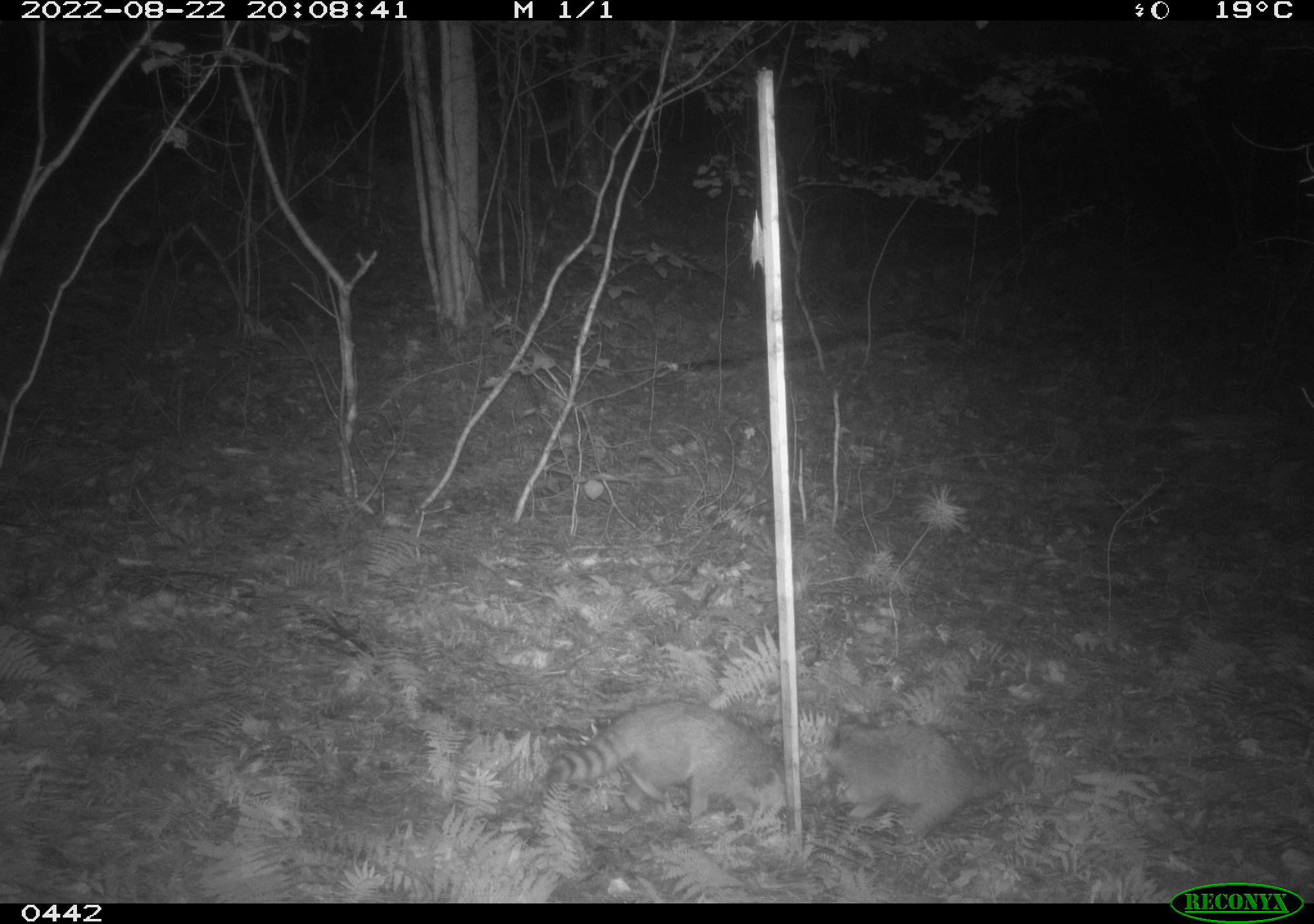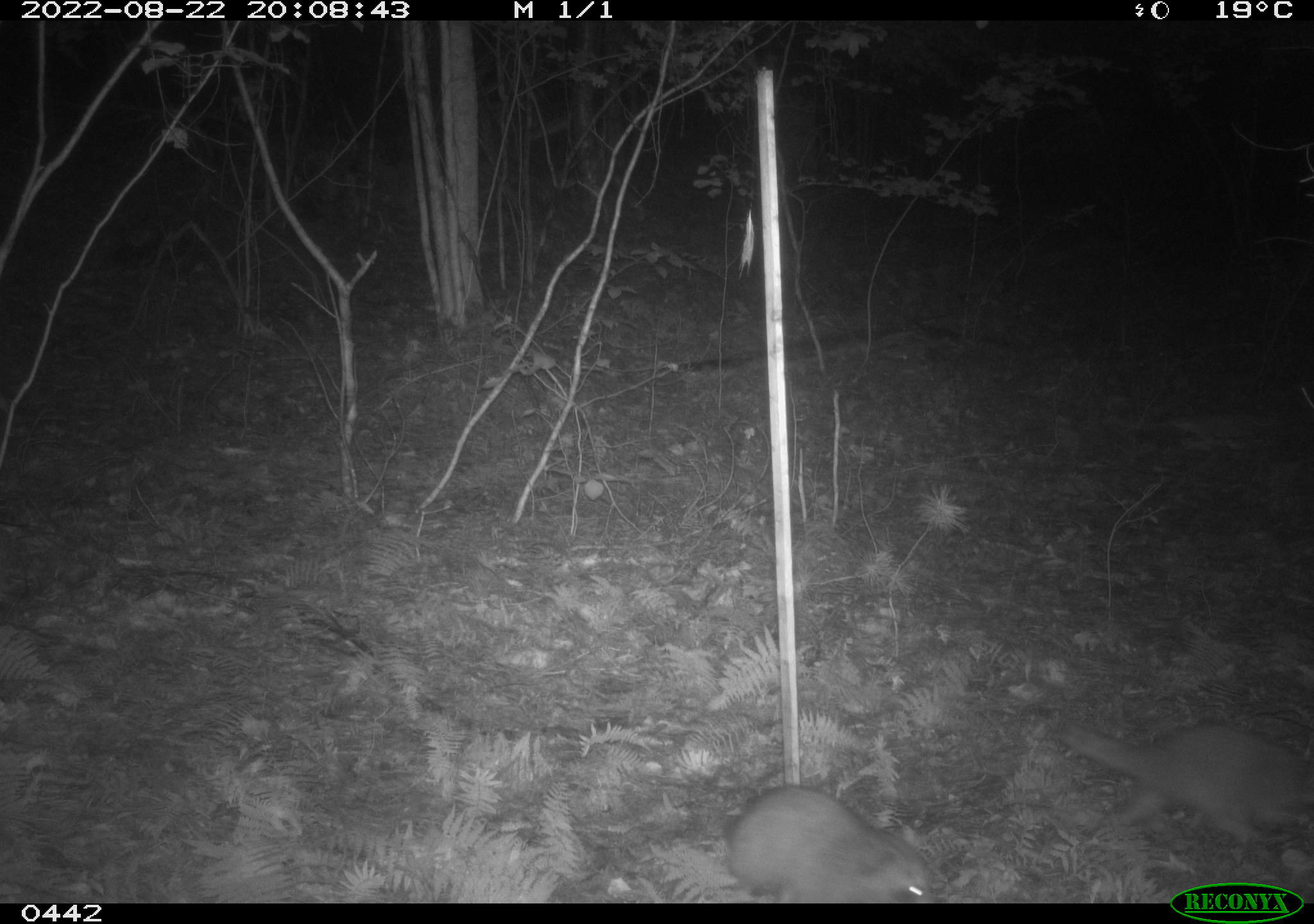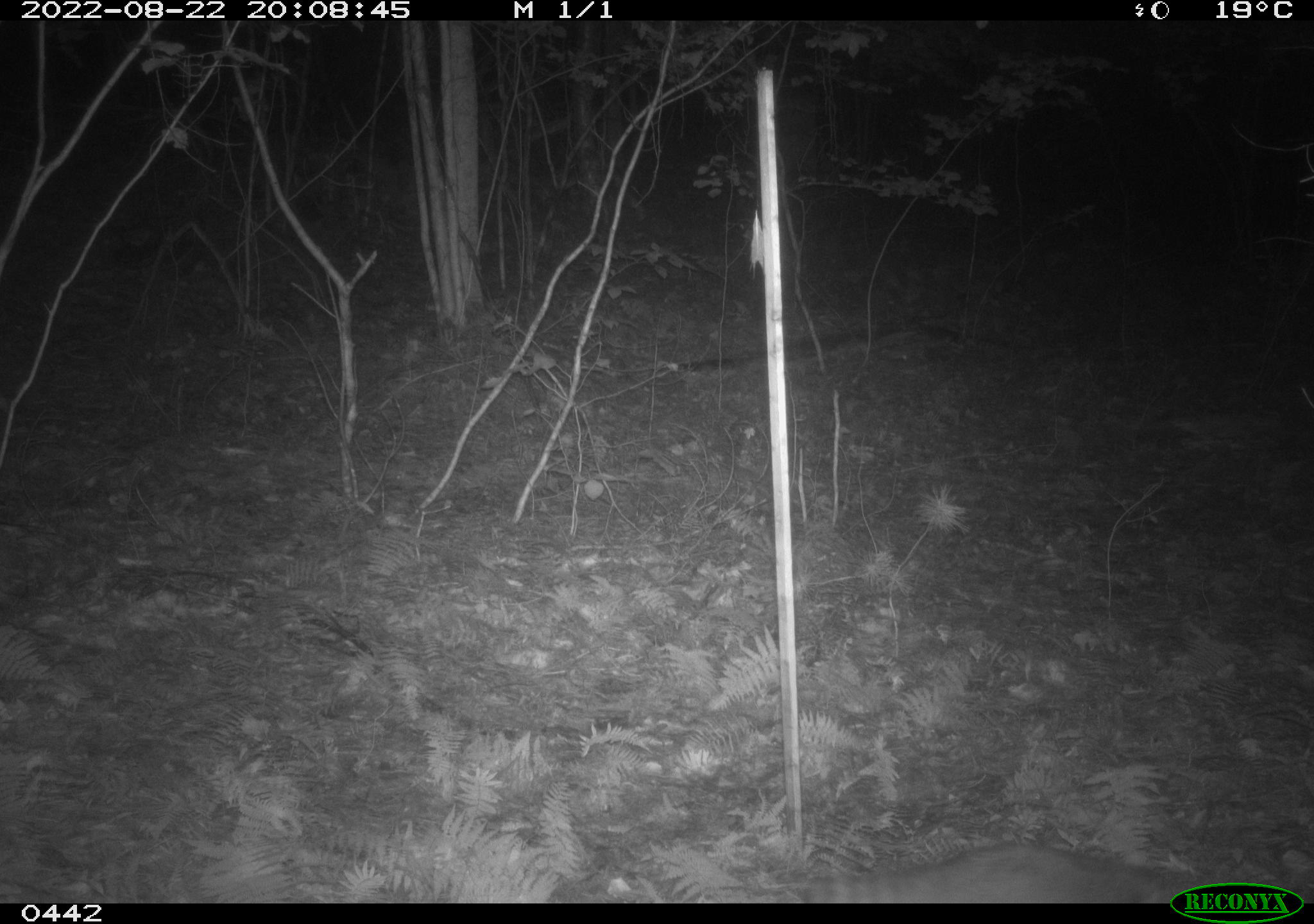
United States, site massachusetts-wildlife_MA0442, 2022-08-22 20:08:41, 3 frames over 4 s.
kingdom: Animalia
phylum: Chordata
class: Mammalia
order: Carnivora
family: Procyonidae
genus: Procyon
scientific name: Procyon lotor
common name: raccoon